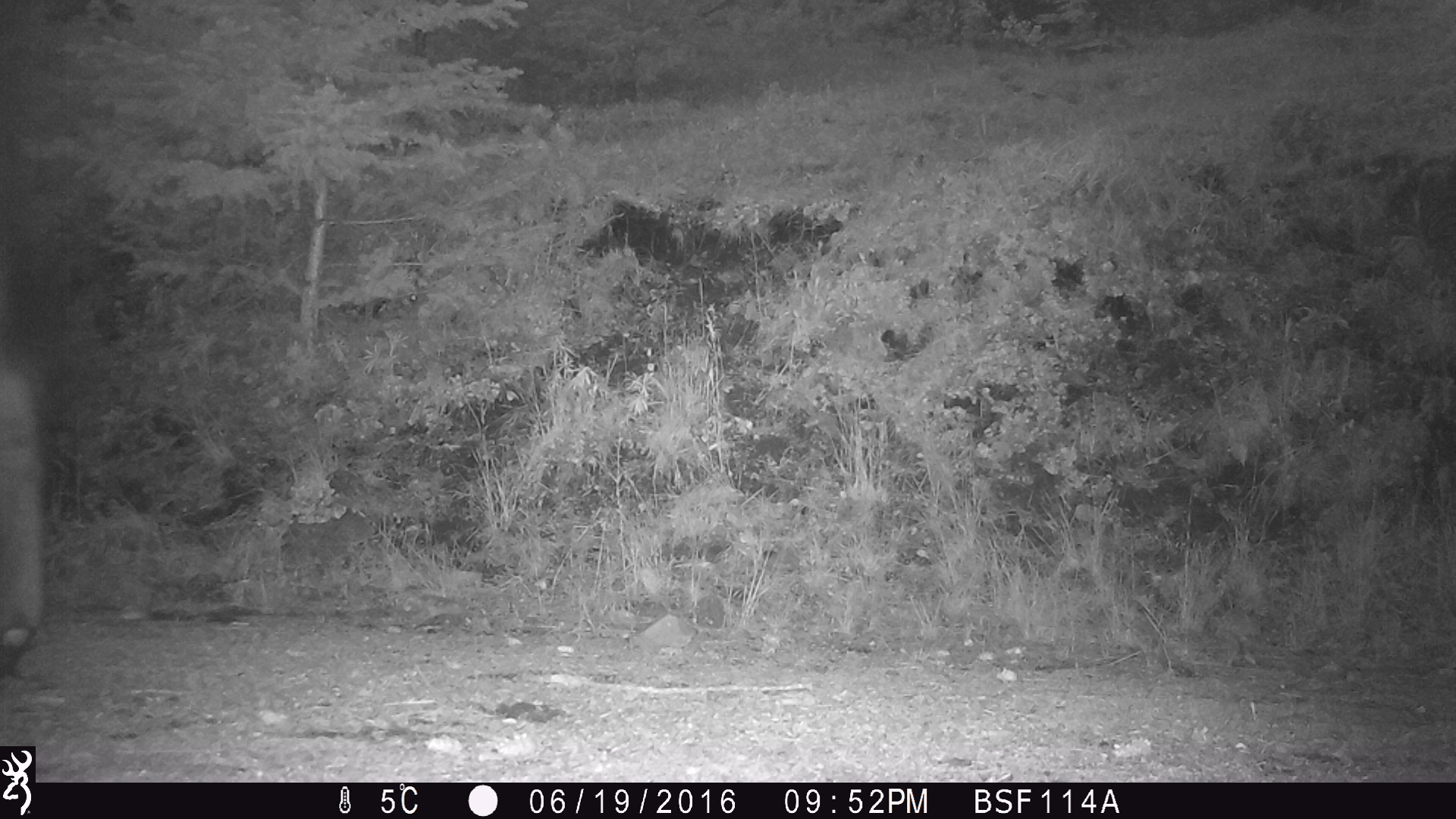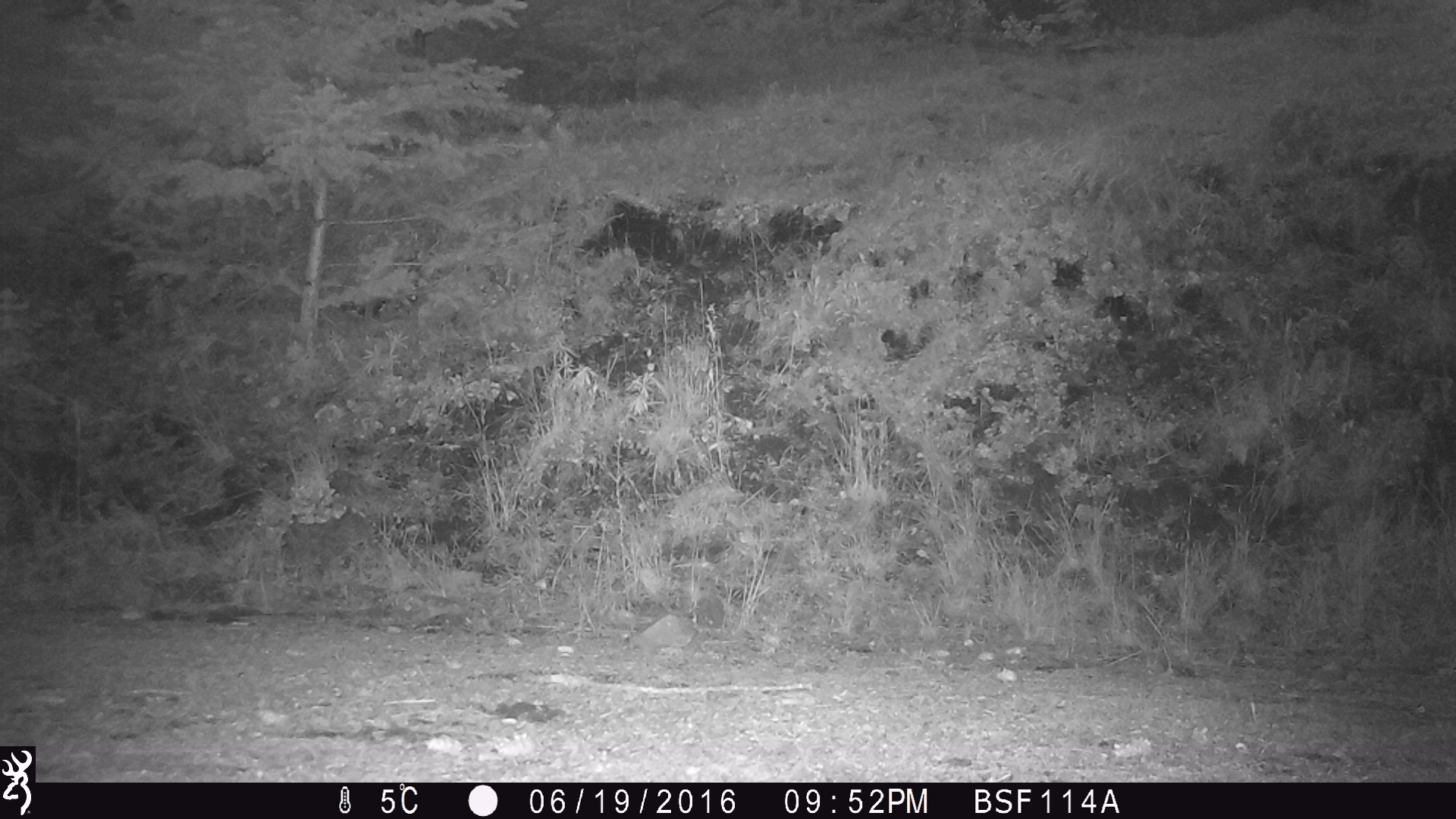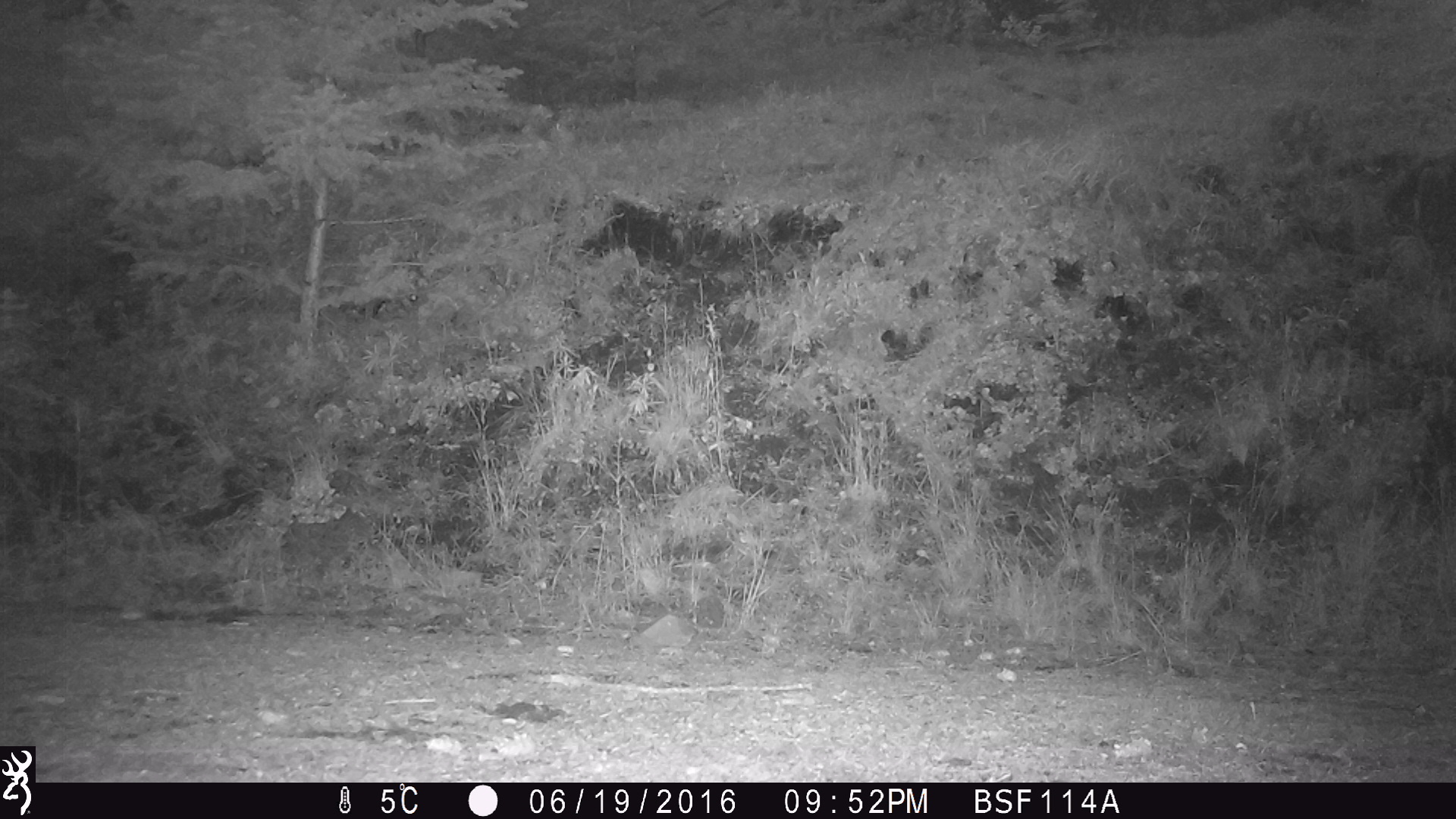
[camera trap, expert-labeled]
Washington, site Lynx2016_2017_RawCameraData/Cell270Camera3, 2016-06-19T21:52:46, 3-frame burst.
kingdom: Animalia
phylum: Chordata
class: Mammalia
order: Artiodactyla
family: Bovidae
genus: Bos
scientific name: Bos taurus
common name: domestic cattle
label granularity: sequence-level